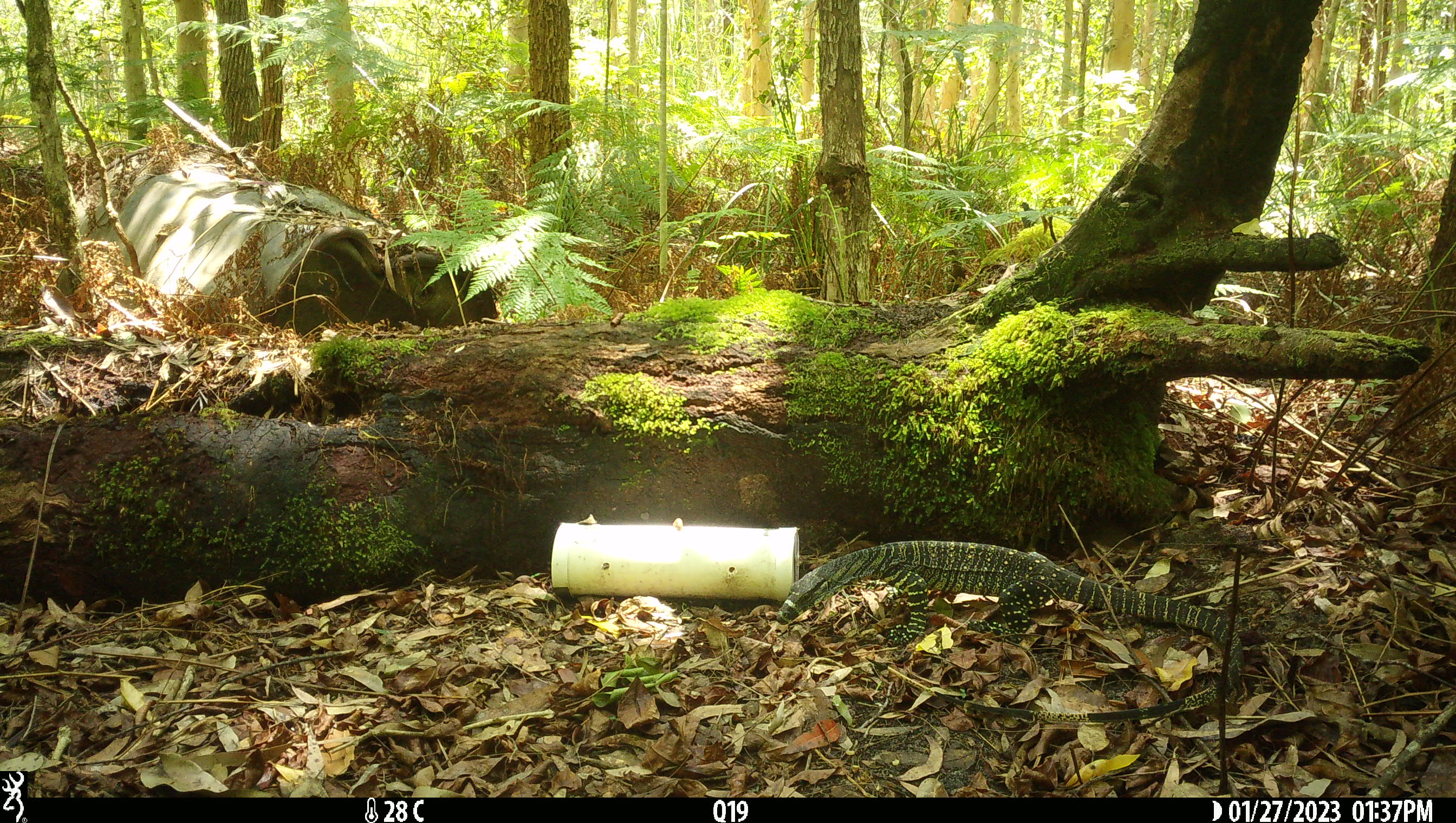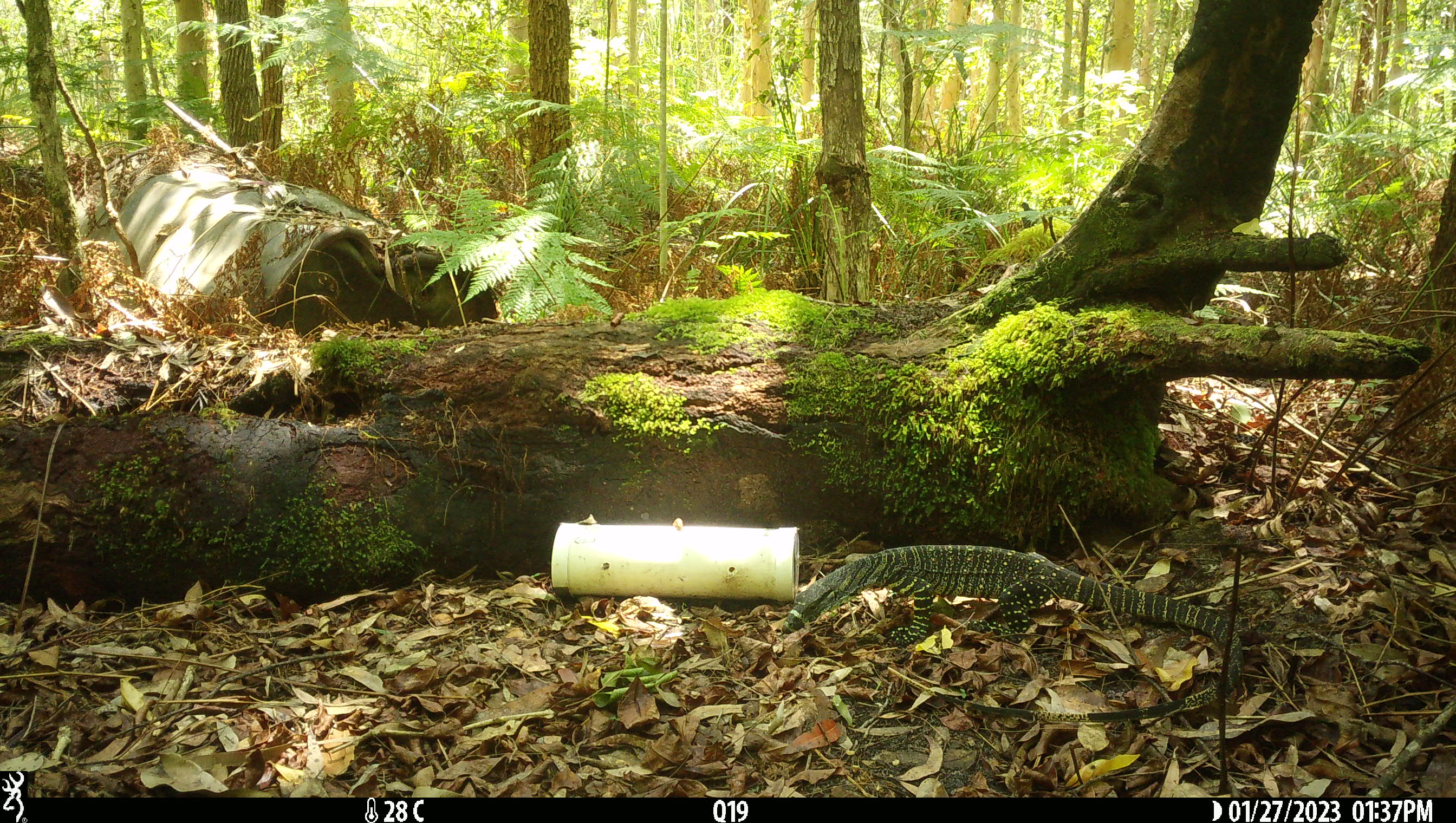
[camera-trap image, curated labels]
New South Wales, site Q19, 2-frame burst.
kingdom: Animalia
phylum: Chordata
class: Reptilia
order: Squamata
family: Varanidae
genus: Varanus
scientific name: Varanus varius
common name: lace monitor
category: goanna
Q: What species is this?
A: Goanna (lace monitor) (Varanus varius).